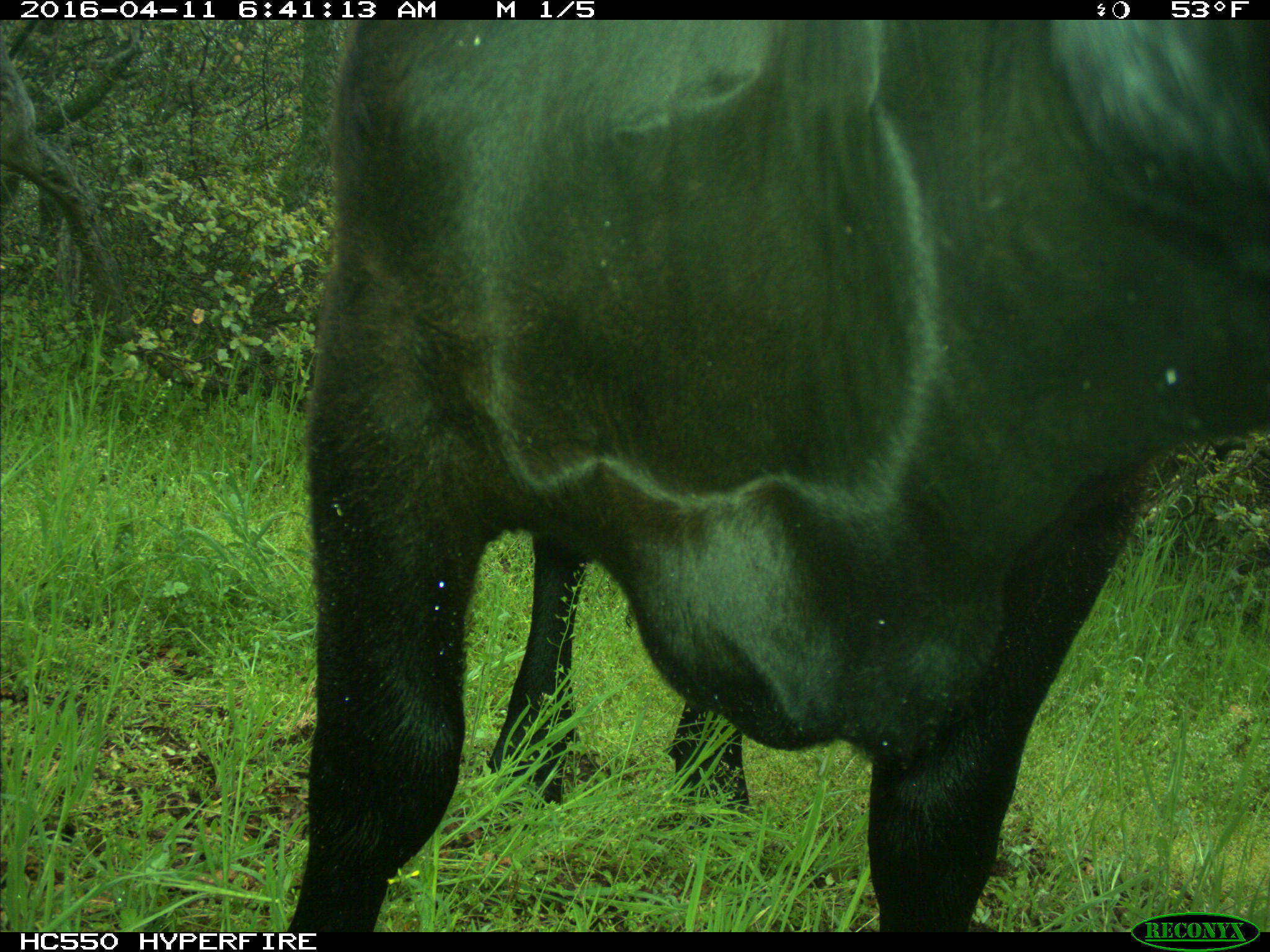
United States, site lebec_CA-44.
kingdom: Animalia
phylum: Chordata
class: Mammalia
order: Artiodactyla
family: Bovidae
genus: Bos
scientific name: Bos taurus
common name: domestic cow